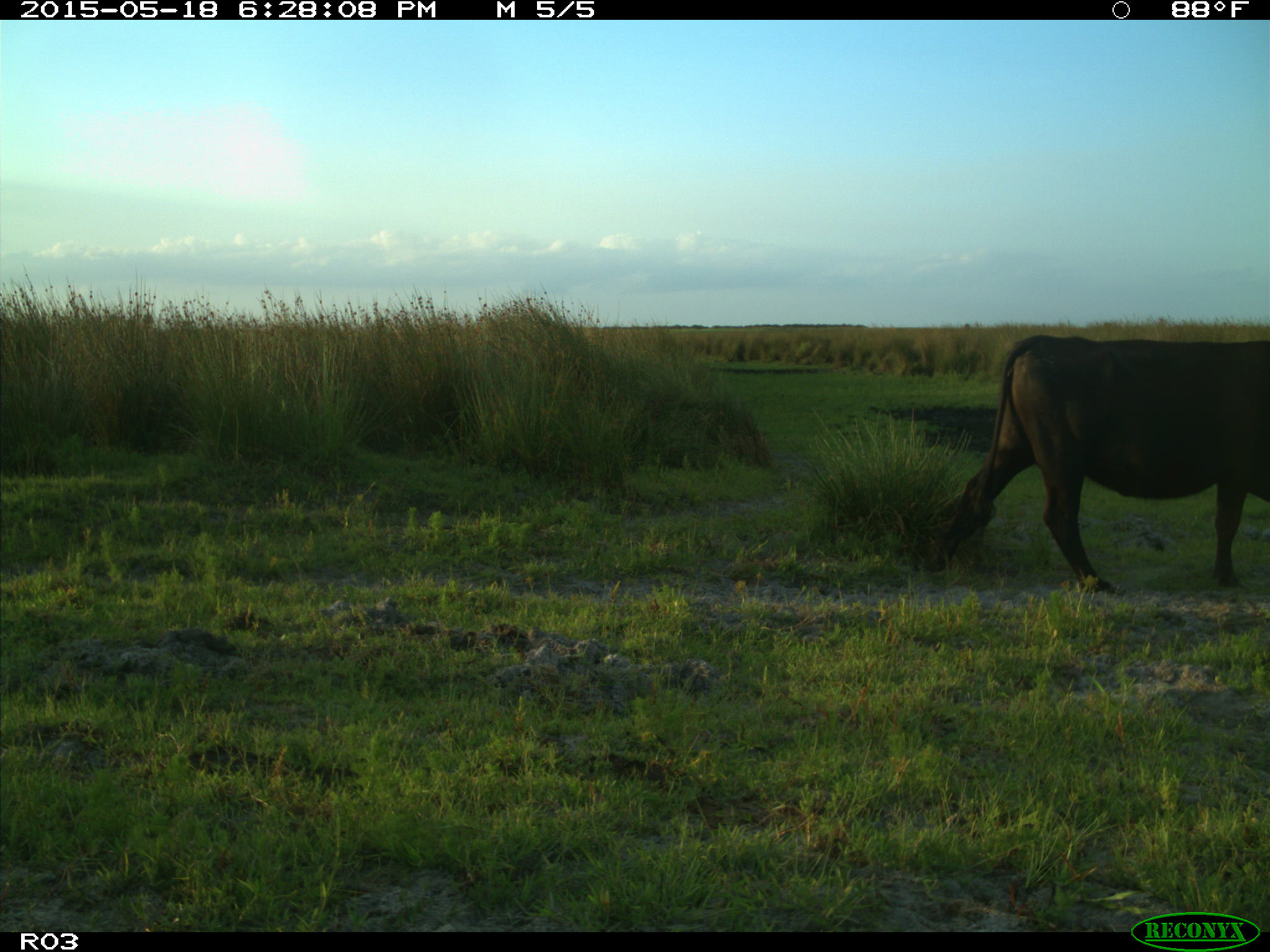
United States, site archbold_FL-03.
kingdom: Animalia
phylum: Chordata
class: Mammalia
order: Artiodactyla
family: Bovidae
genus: Bos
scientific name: Bos taurus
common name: domestic cow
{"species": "Bos taurus (domestic cow)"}